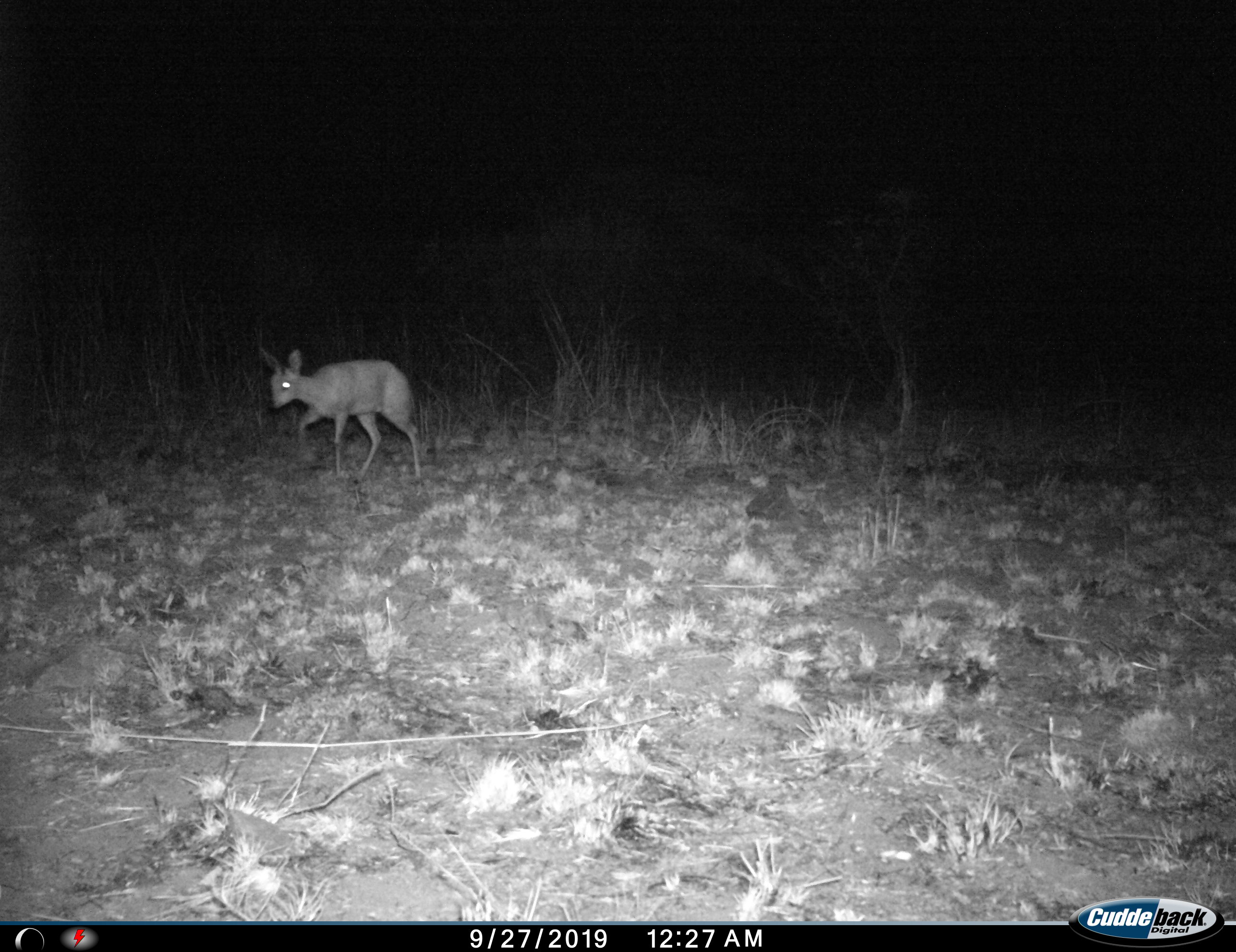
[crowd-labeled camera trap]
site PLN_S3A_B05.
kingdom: Animalia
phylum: Chordata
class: Mammalia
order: Artiodactyla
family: Bovidae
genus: Raphicerus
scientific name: Raphicerus campestris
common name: steenbok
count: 1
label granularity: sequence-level